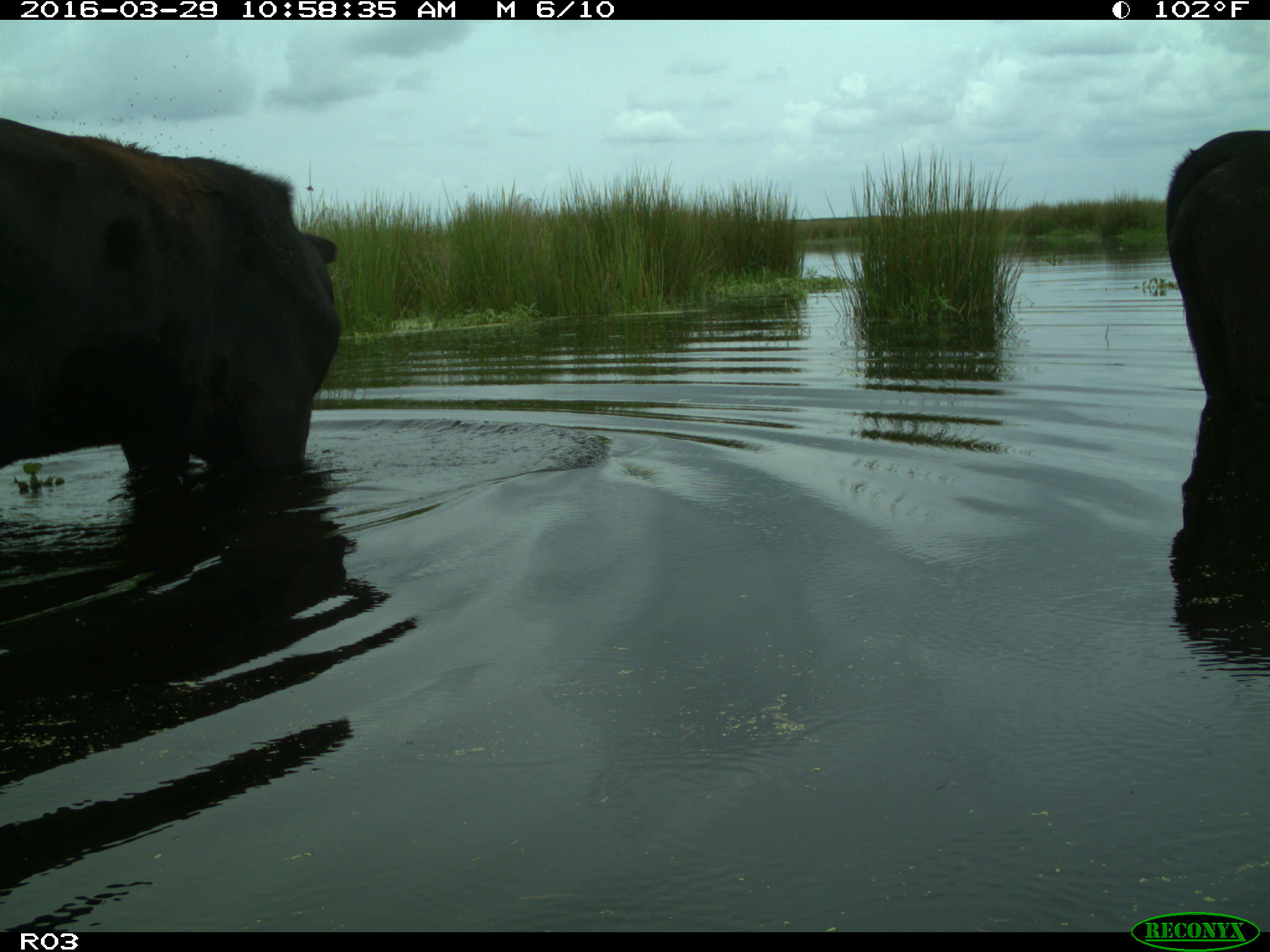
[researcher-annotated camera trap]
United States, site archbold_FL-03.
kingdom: Animalia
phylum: Chordata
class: Mammalia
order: Artiodactyla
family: Bovidae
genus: Bos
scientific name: Bos taurus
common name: domestic cow